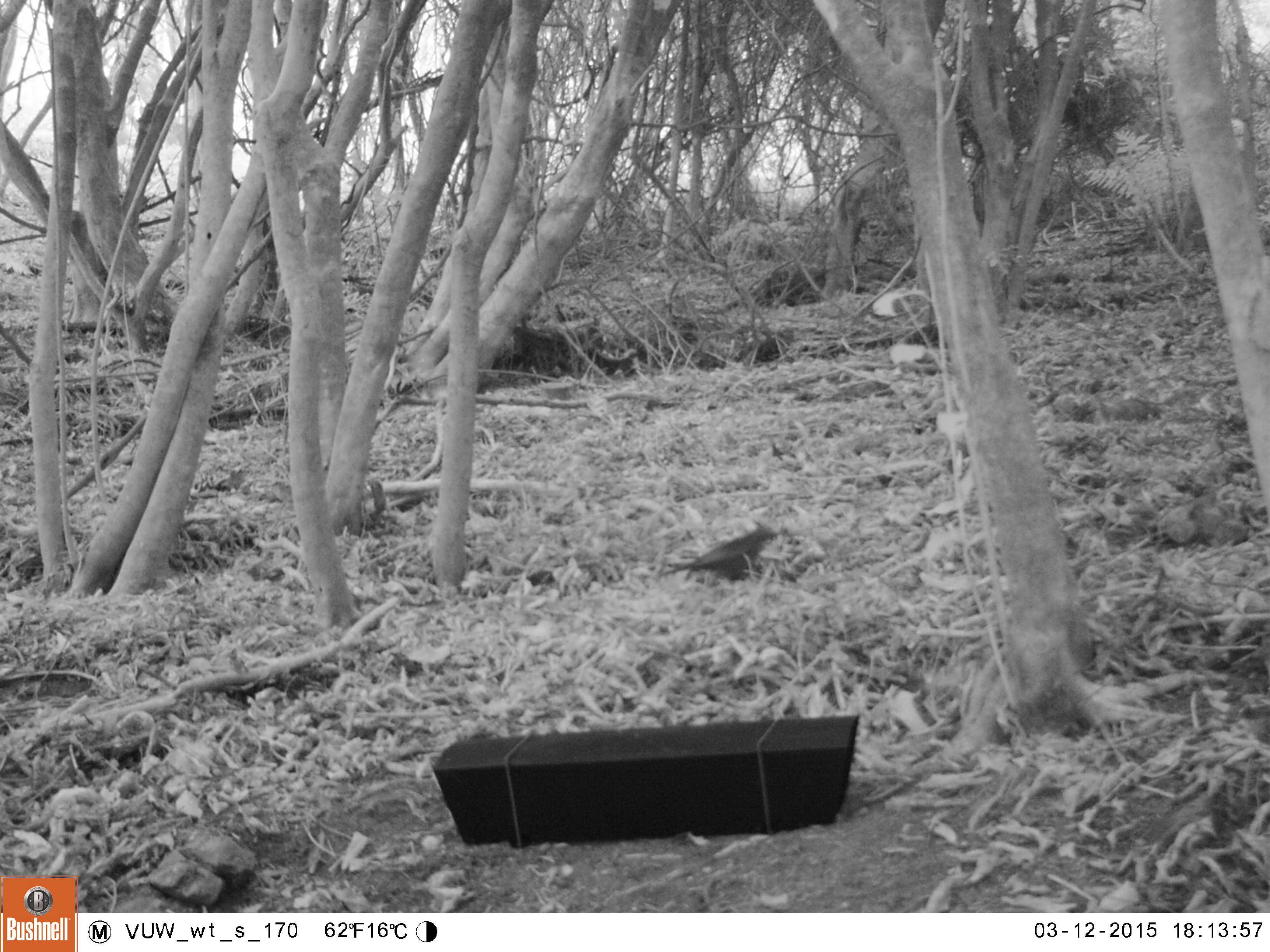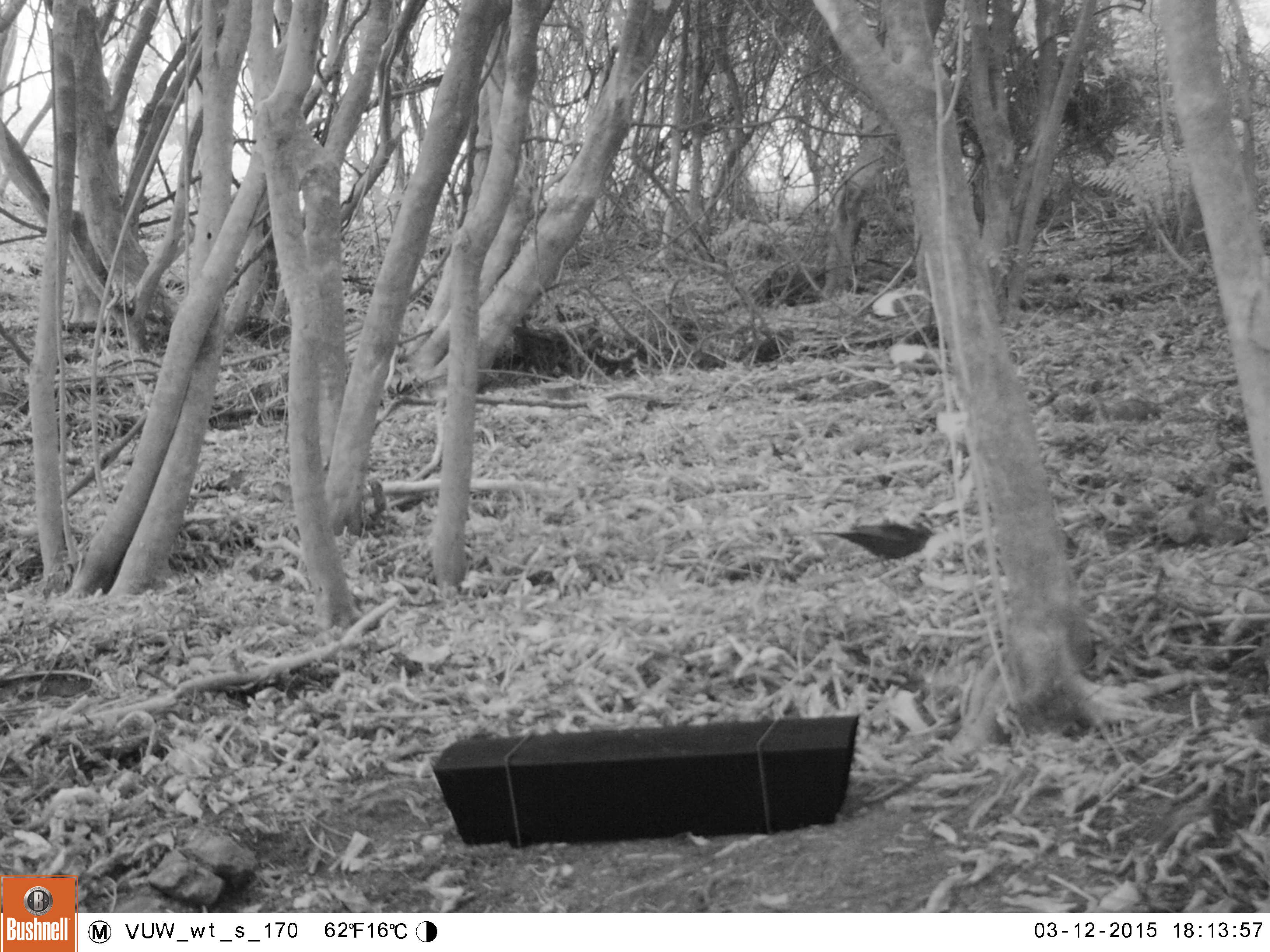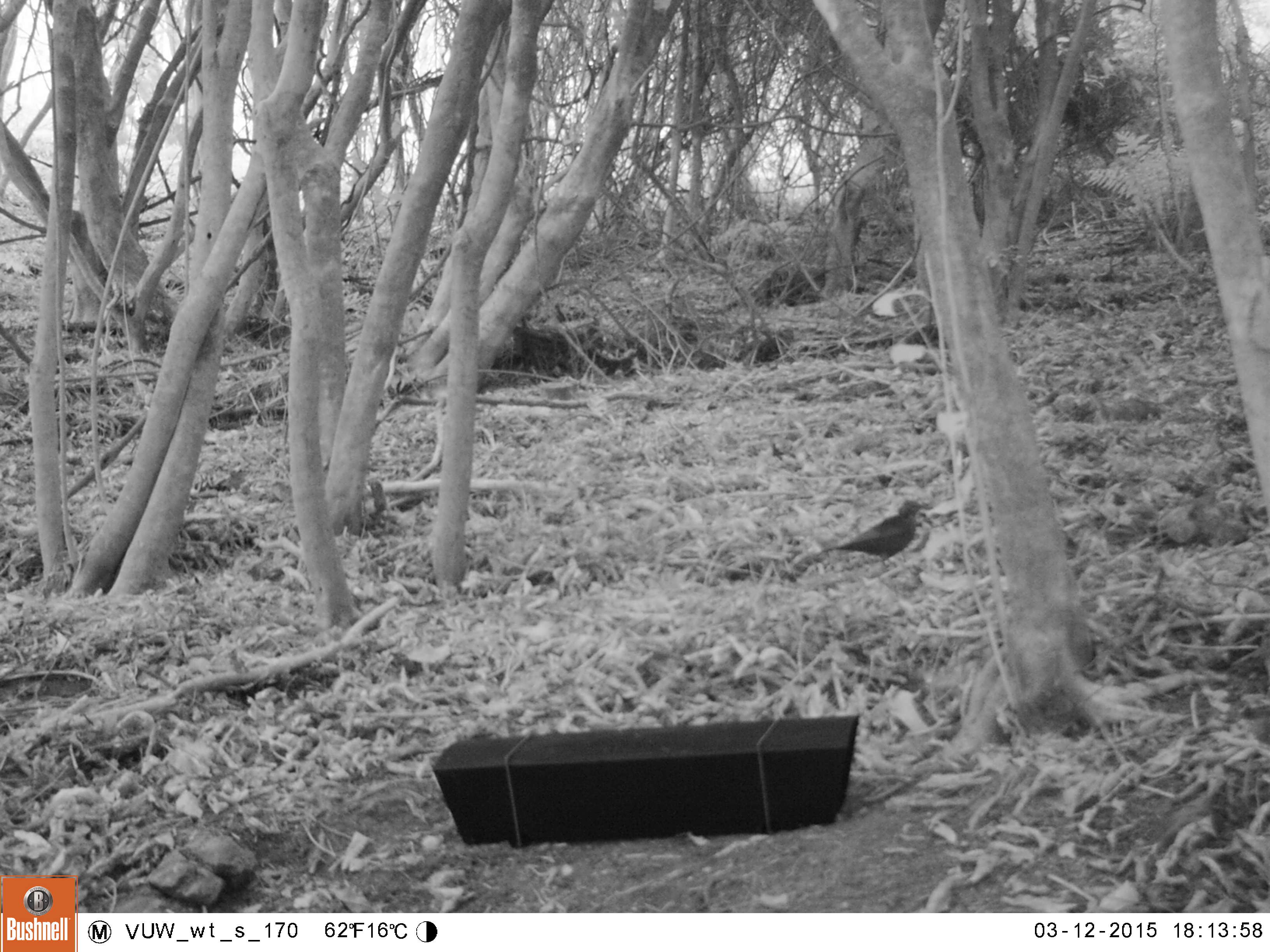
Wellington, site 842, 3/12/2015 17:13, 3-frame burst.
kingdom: Animalia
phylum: Chordata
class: Aves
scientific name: Aves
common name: bird